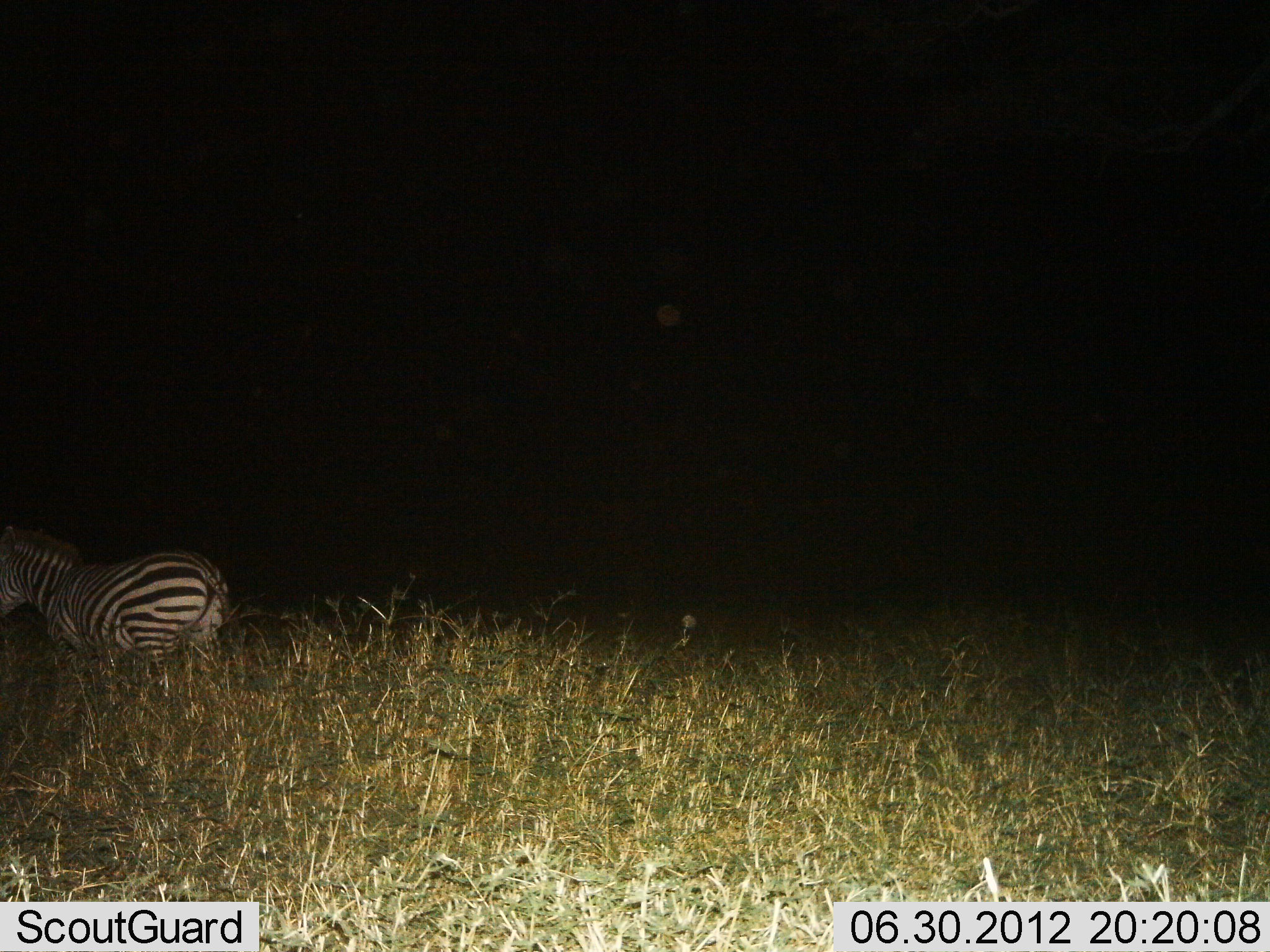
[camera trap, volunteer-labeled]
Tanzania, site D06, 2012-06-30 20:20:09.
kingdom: Animalia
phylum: Chordata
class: Mammalia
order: Perissodactyla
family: Equidae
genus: Equus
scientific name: Equus quagga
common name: plains zebra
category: zebra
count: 1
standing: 90%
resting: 0%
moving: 10%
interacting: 0%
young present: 0%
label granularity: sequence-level